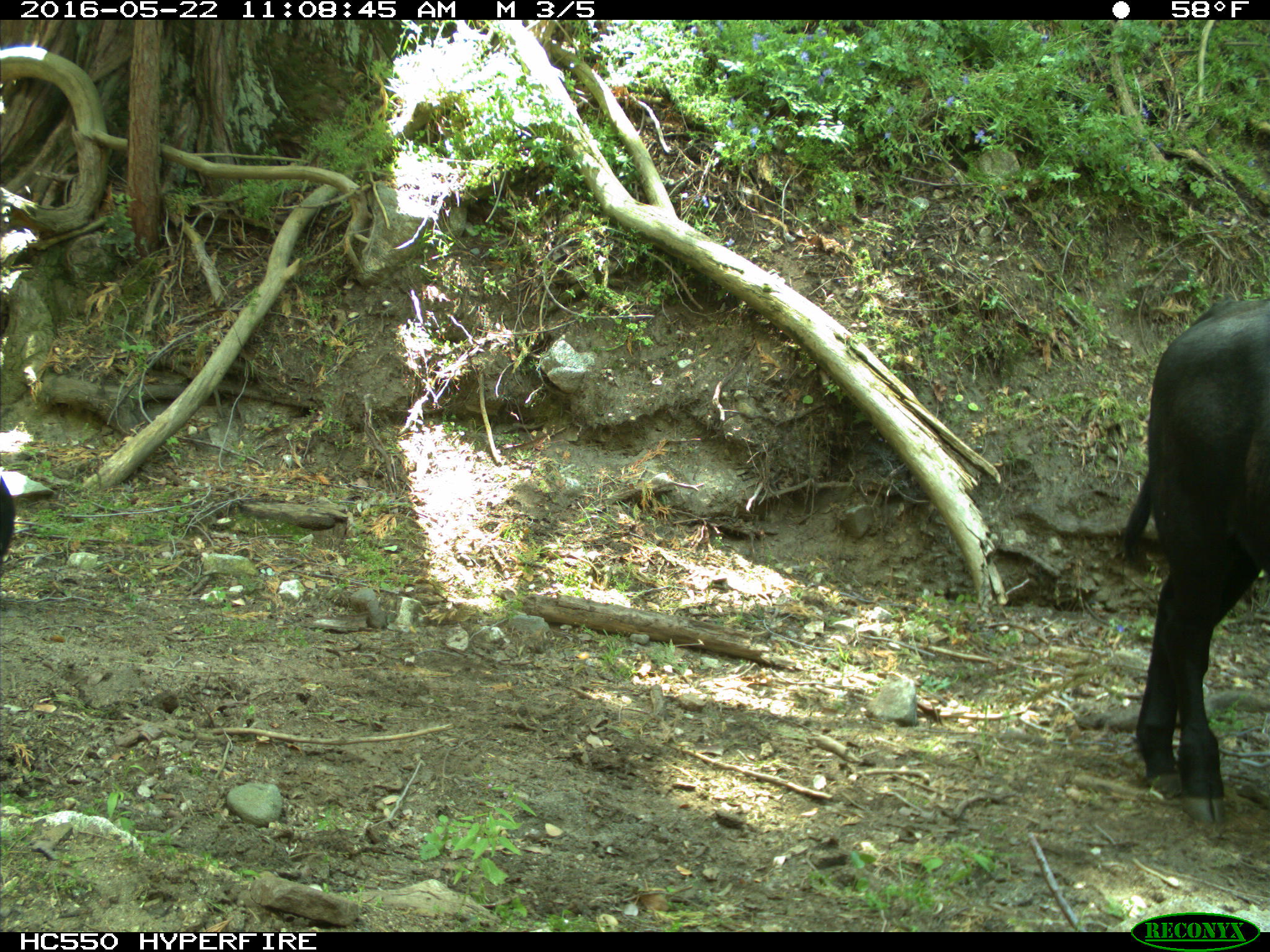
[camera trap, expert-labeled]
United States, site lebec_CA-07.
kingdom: Animalia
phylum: Chordata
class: Mammalia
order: Artiodactyla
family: Bovidae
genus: Bos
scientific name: Bos taurus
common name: domestic cow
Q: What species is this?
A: Bos taurus (domestic cow).